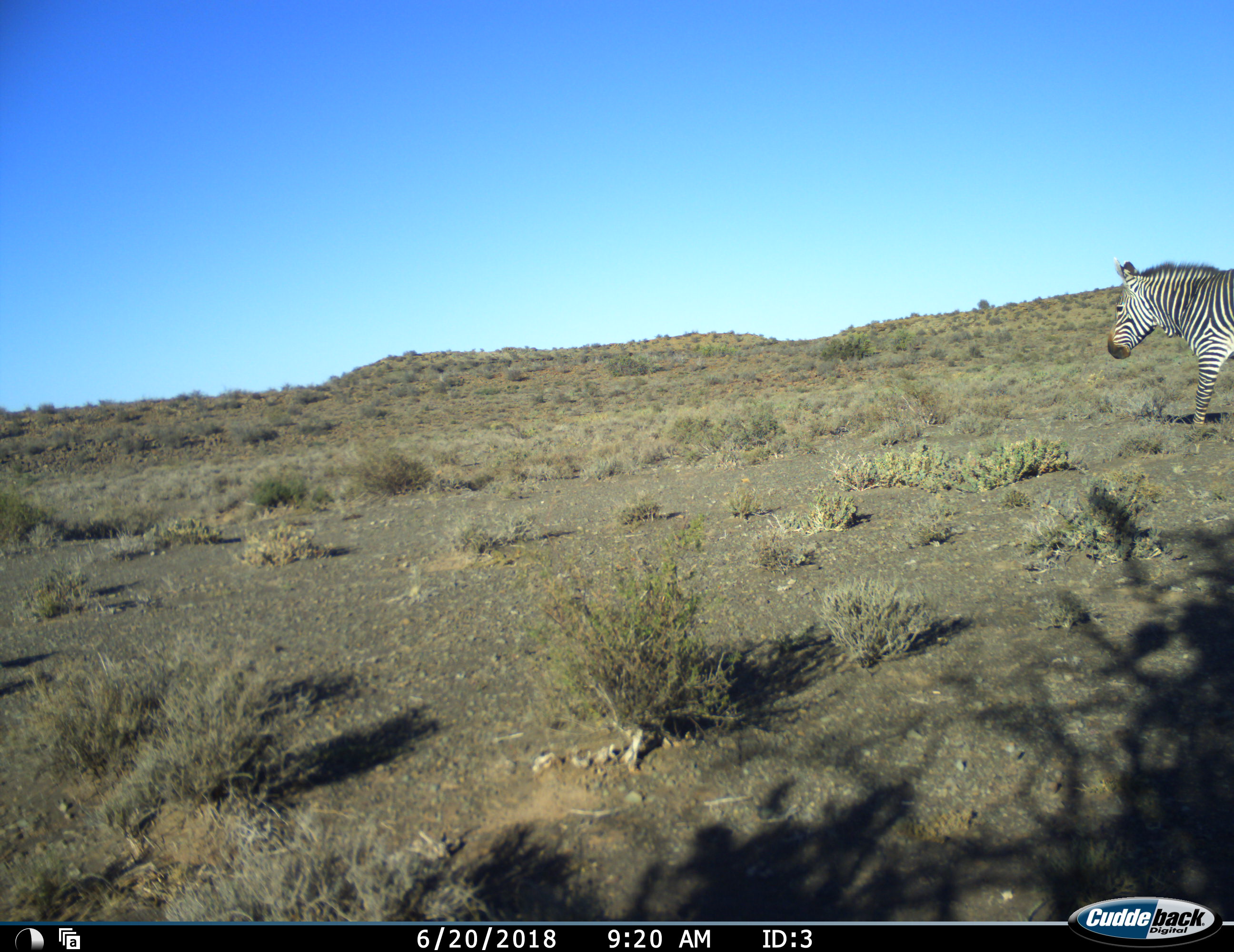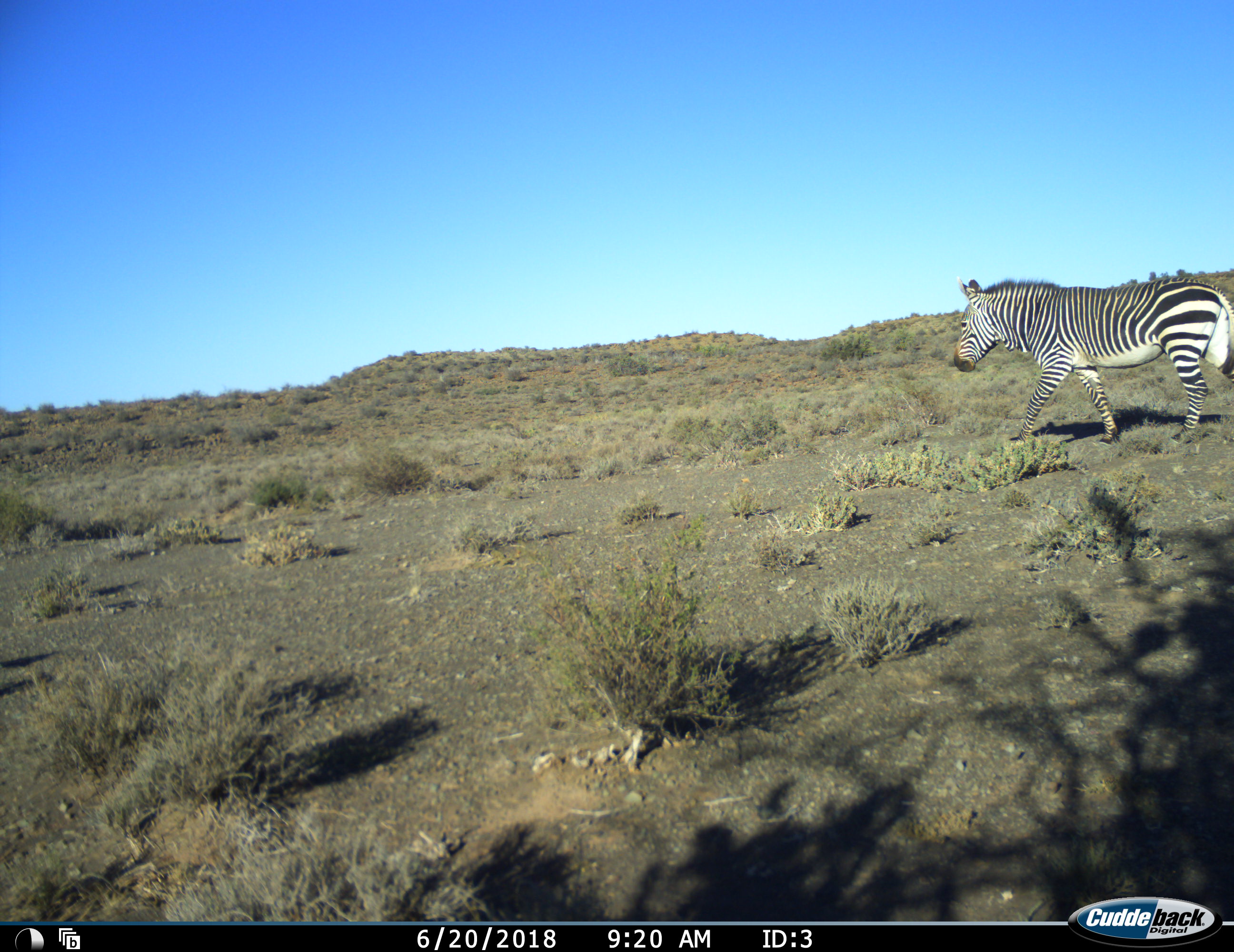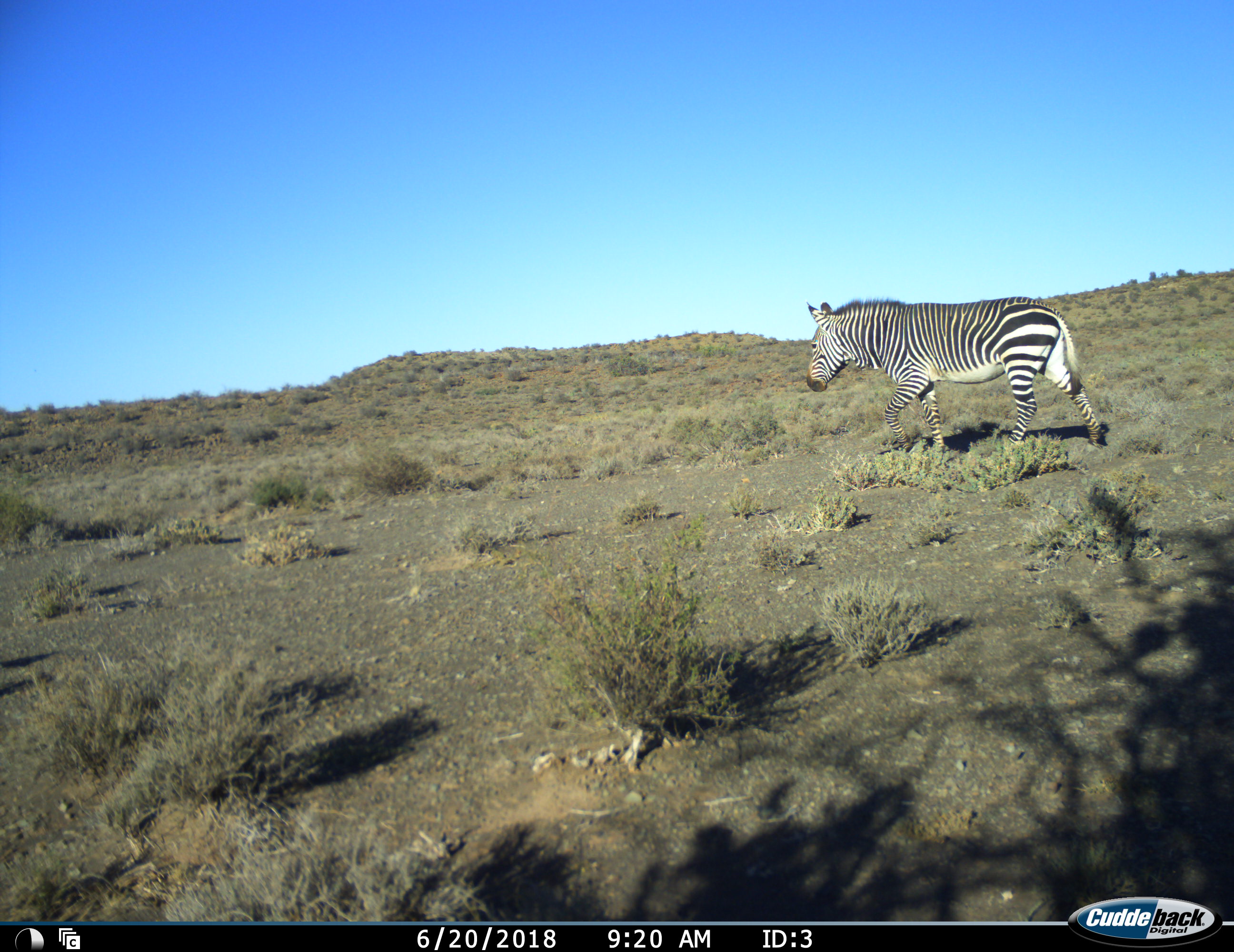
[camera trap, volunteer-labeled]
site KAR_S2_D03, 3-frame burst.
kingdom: Animalia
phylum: Chordata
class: Mammalia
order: Perissodactyla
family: Equidae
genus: Equus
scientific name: Equus zebra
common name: mountain zebra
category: zebramountain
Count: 1.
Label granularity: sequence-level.